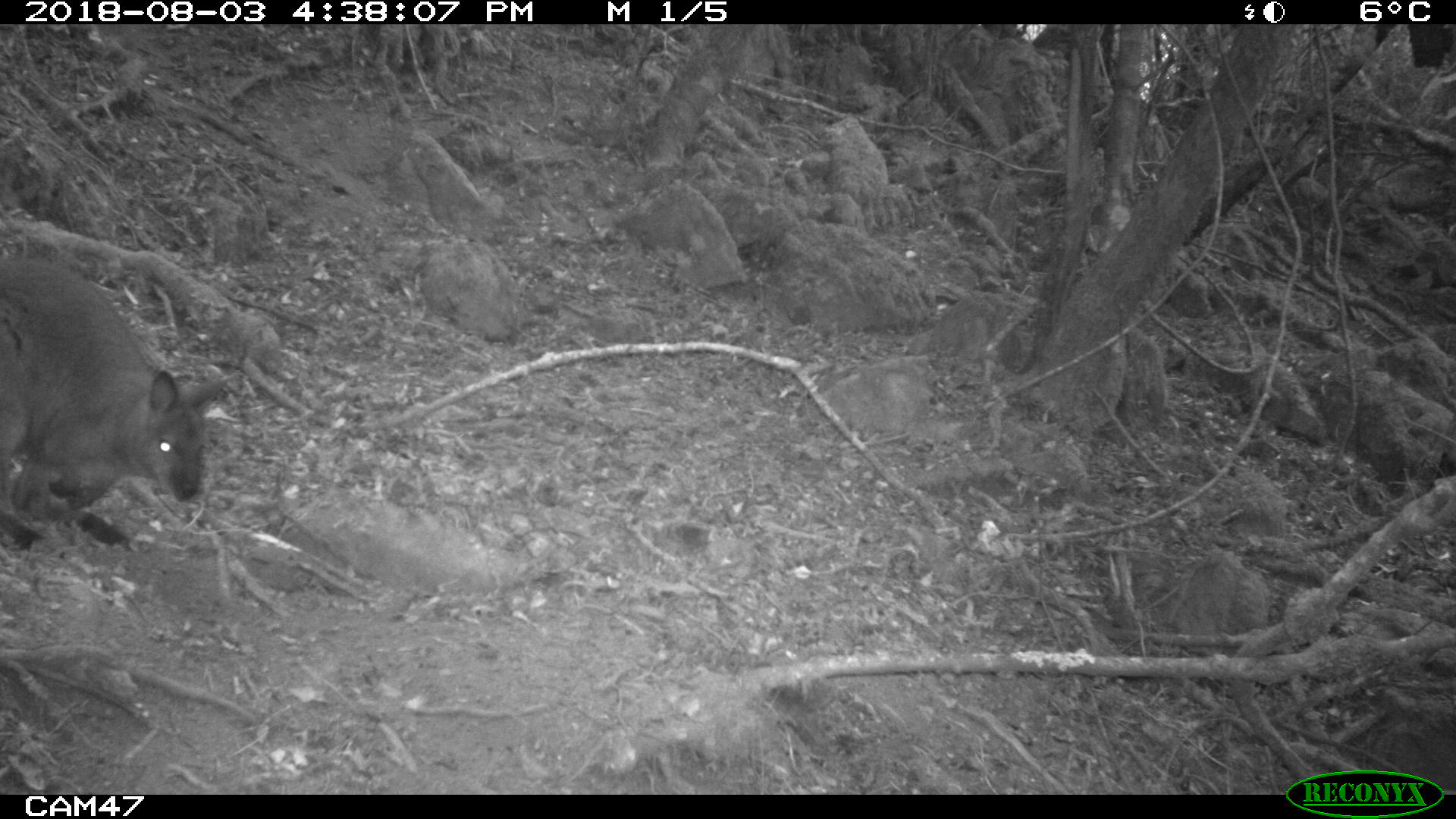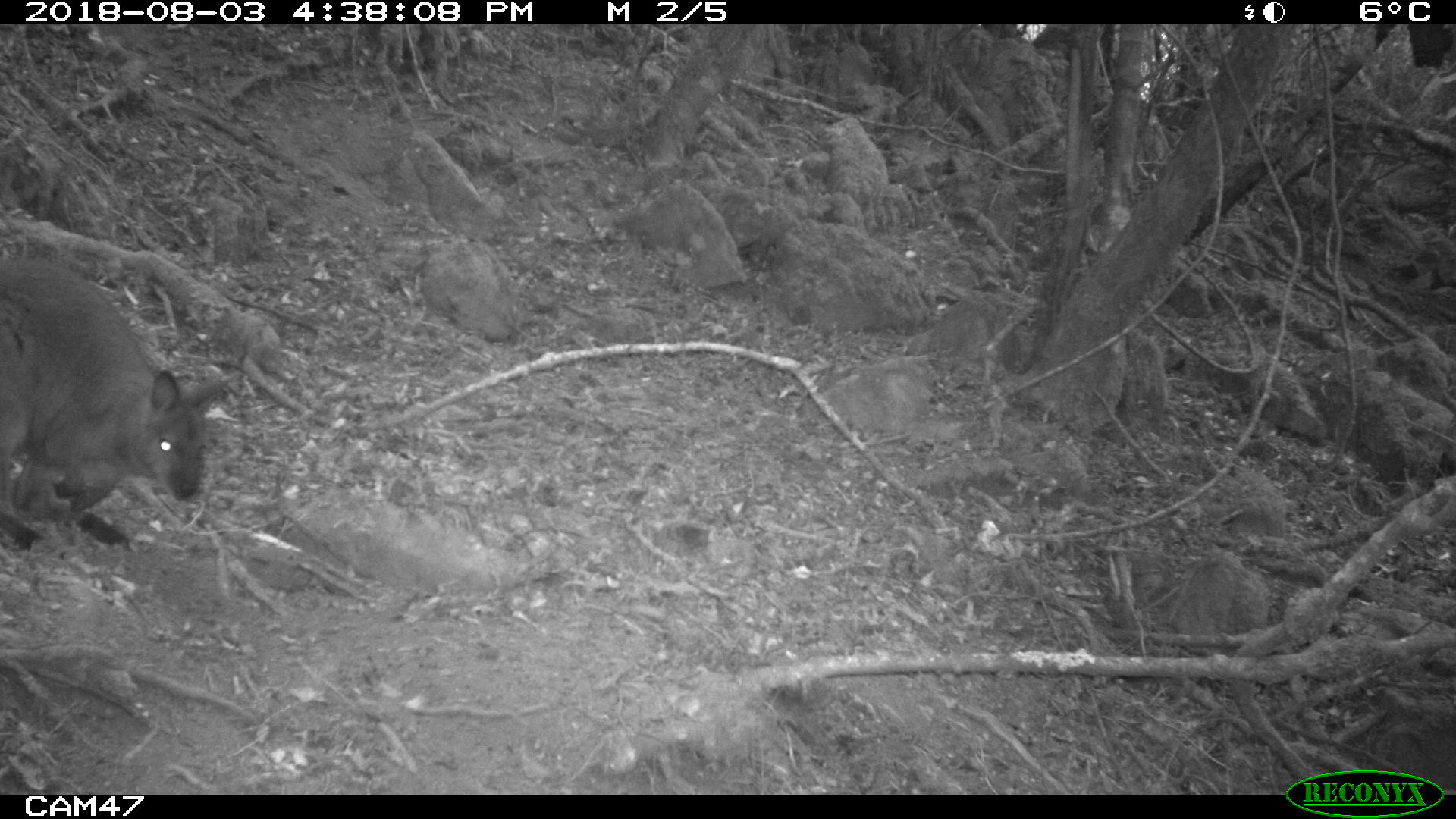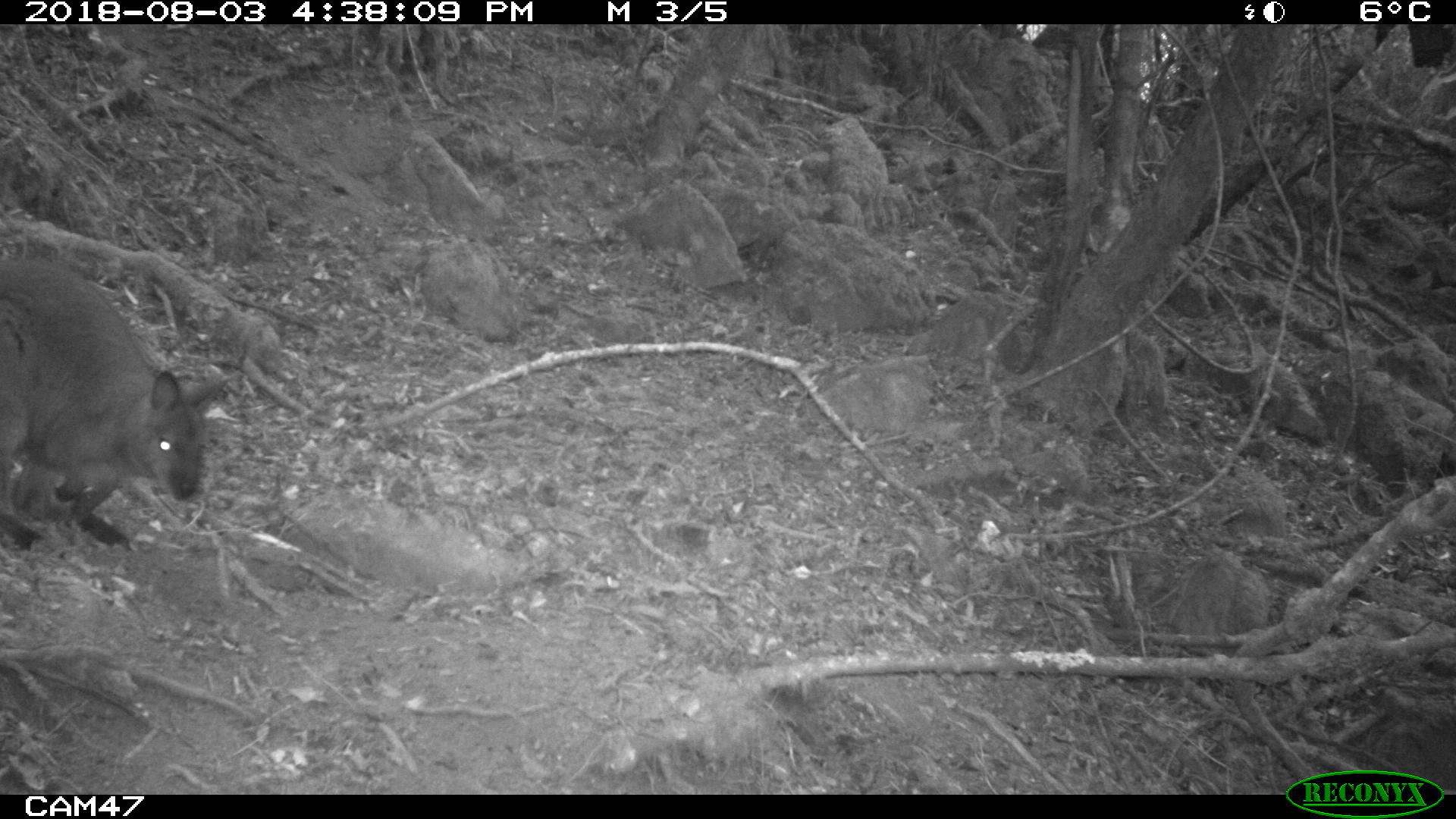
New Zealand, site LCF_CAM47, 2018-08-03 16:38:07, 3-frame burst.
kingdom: Animalia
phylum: Chordata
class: Mammalia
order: Diprotodontia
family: Macropodidae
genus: Notamacropus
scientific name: Notamacropus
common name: wallaby